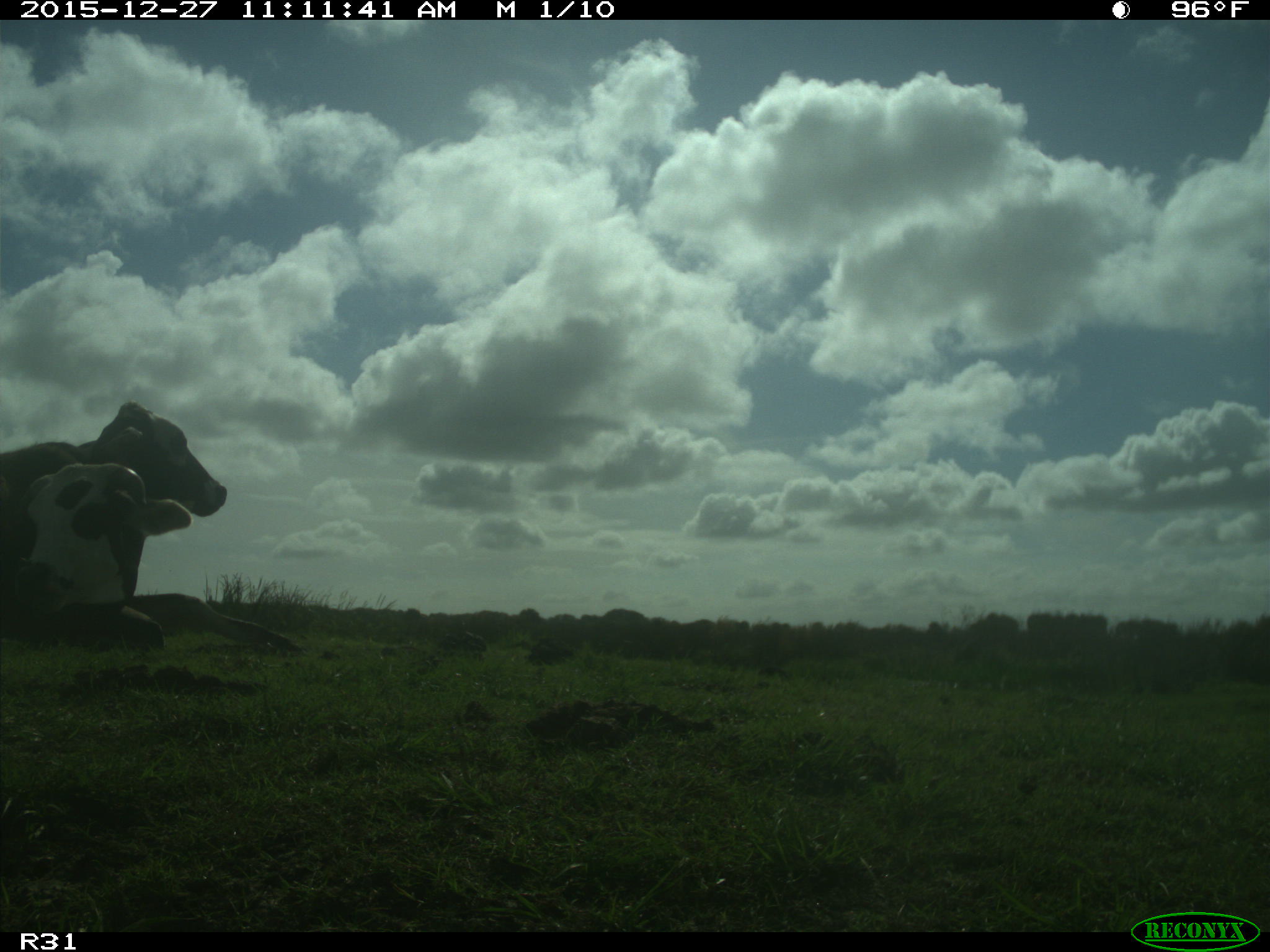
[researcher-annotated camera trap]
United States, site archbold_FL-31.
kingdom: Animalia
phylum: Chordata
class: Mammalia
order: Artiodactyla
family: Bovidae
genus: Bos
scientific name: Bos taurus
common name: domestic cow